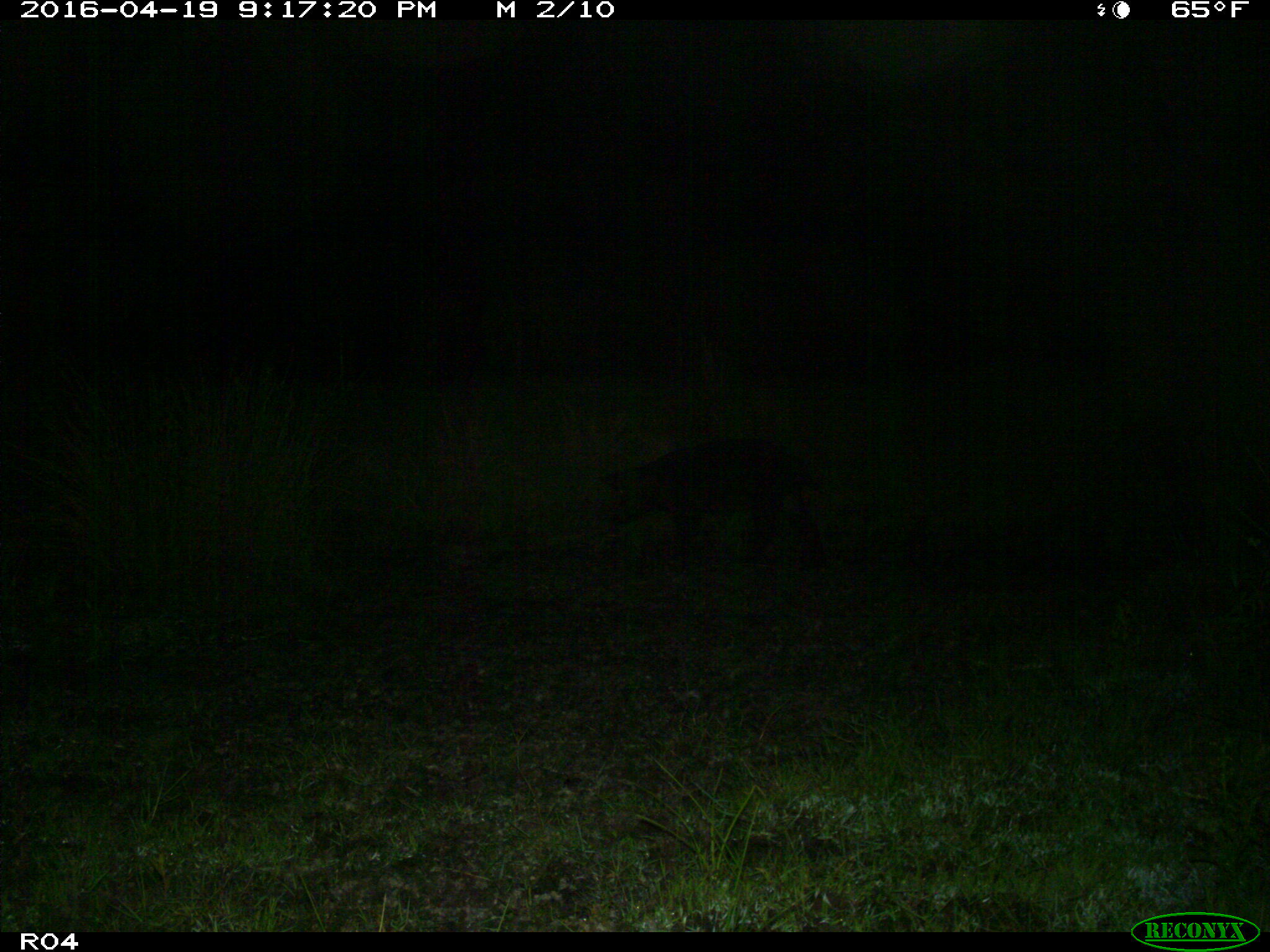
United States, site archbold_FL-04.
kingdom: Animalia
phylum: Chordata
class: Mammalia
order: Artiodactyla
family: Suidae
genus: Sus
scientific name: Sus scrofa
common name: wild boar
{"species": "Sus scrofa (wild boar)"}